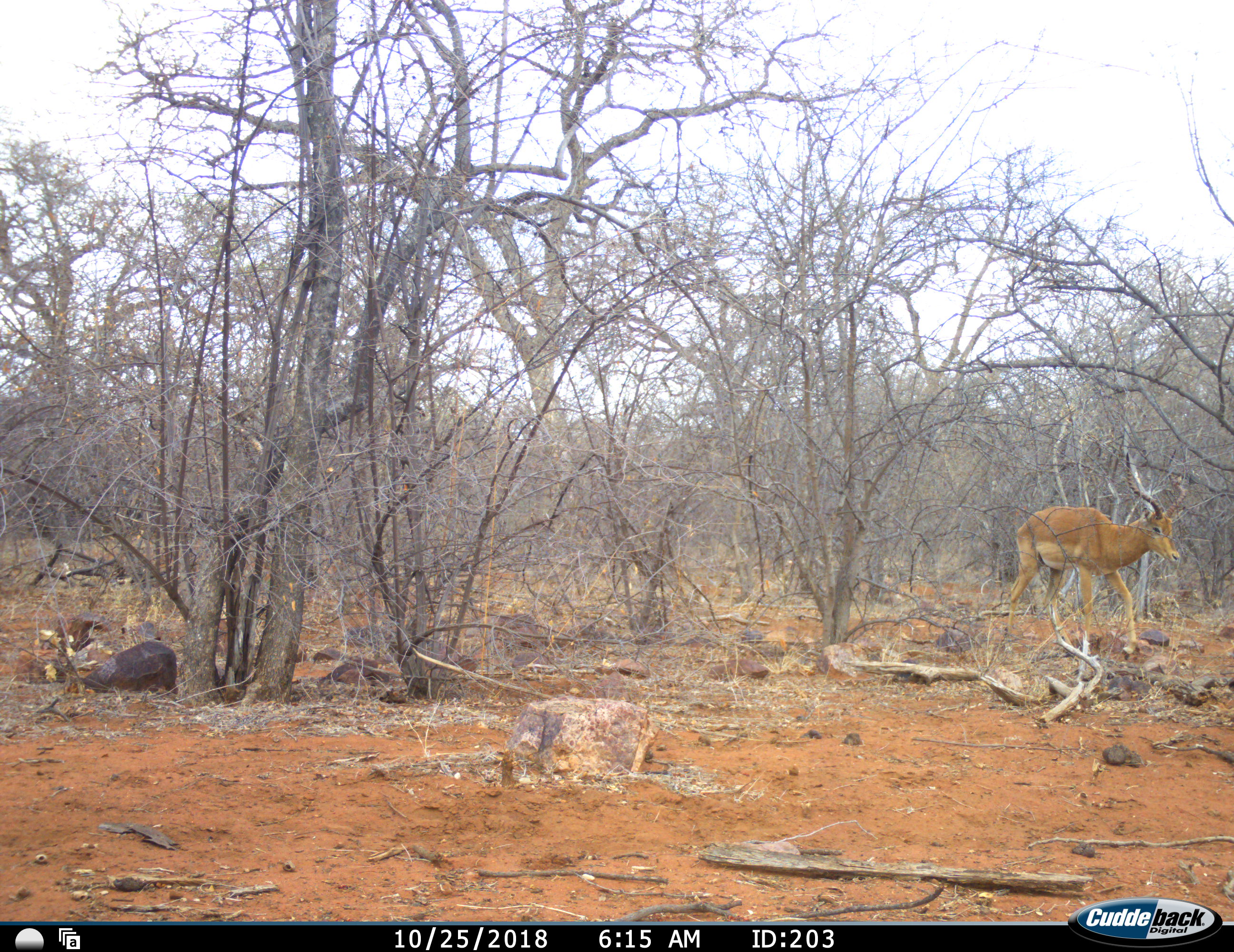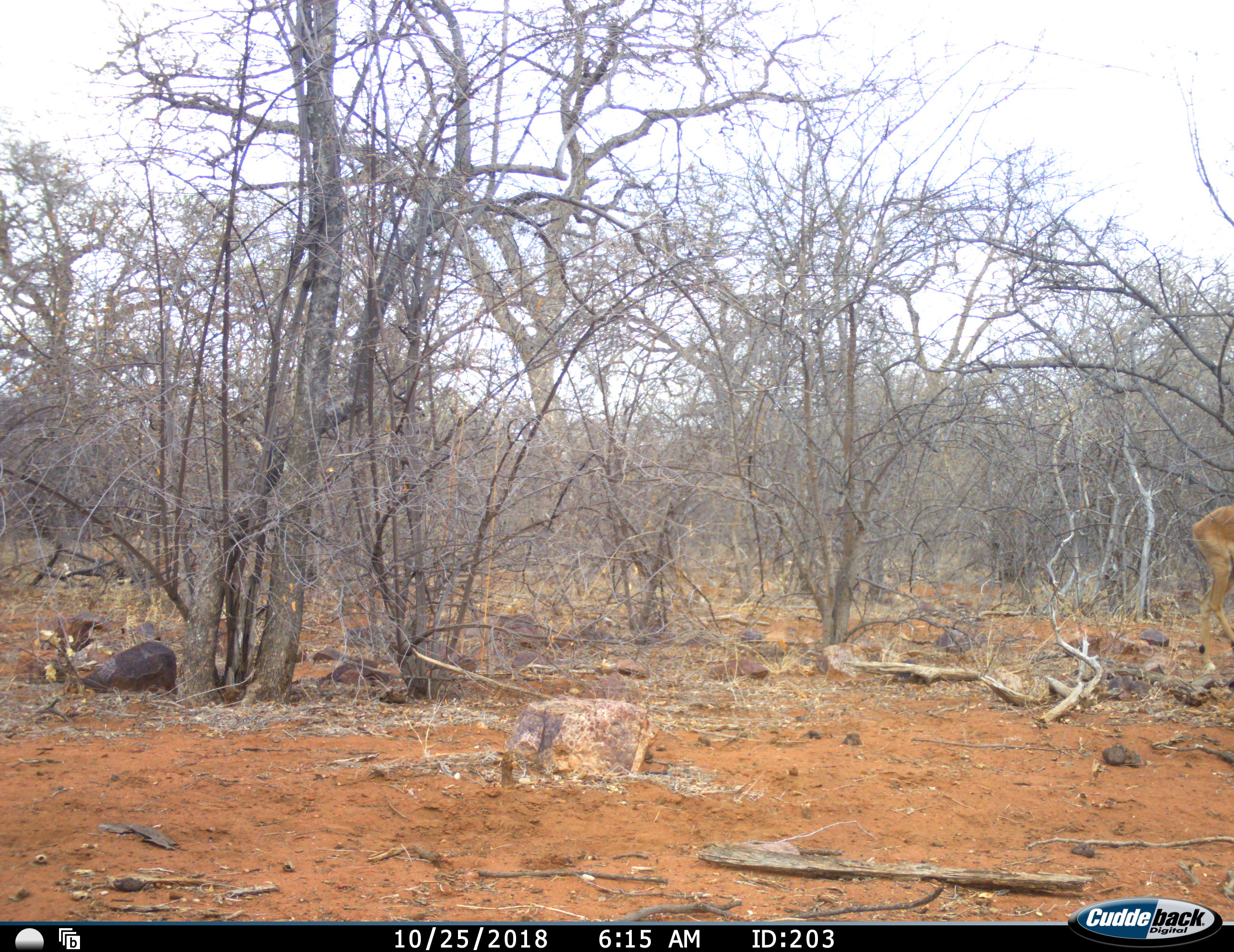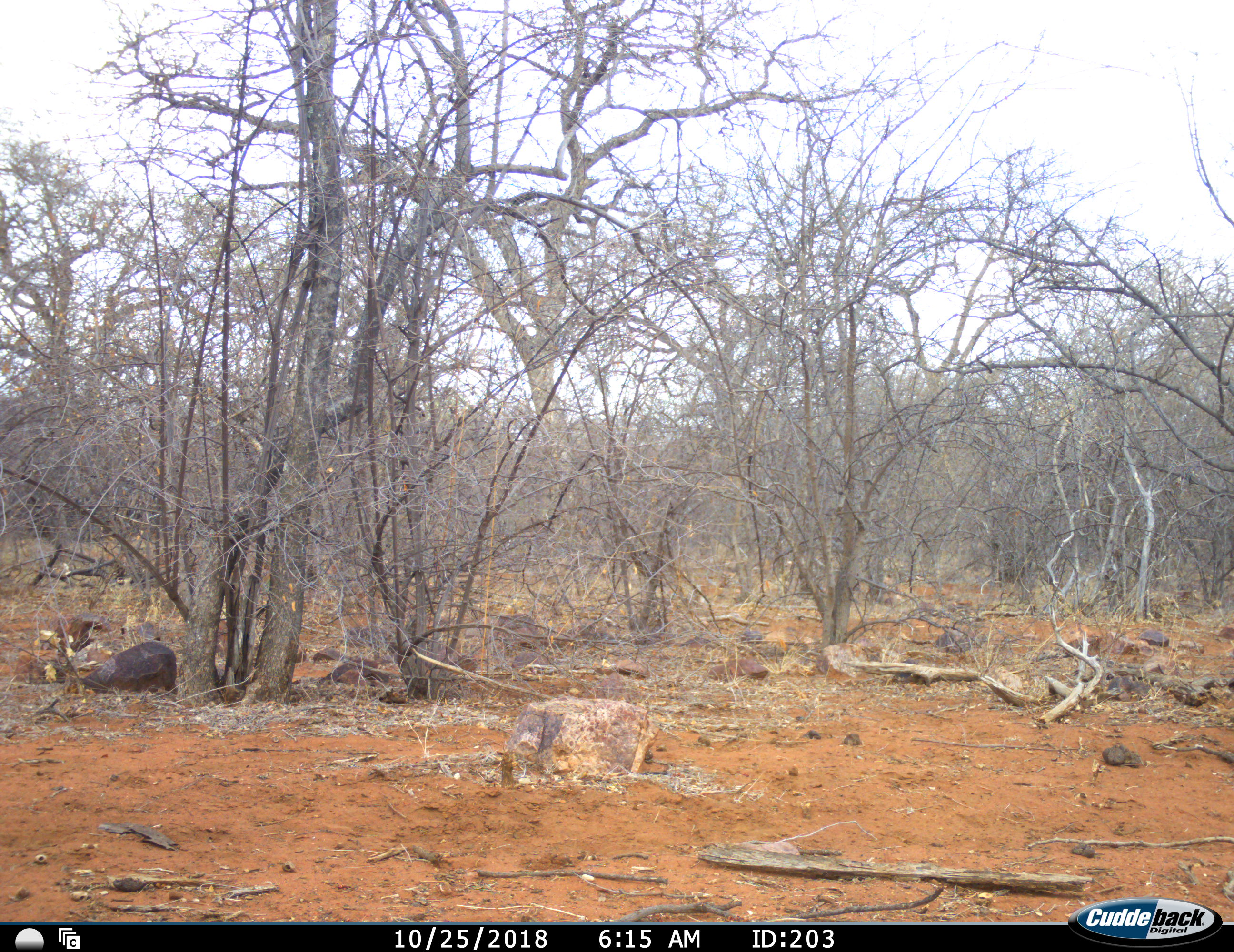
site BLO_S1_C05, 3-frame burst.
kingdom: Animalia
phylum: Chordata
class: Mammalia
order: Artiodactyla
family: Bovidae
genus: Aepyceros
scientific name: Aepyceros melampus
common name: impala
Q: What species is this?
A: Impala (Aepyceros melampus).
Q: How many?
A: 1.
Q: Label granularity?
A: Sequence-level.